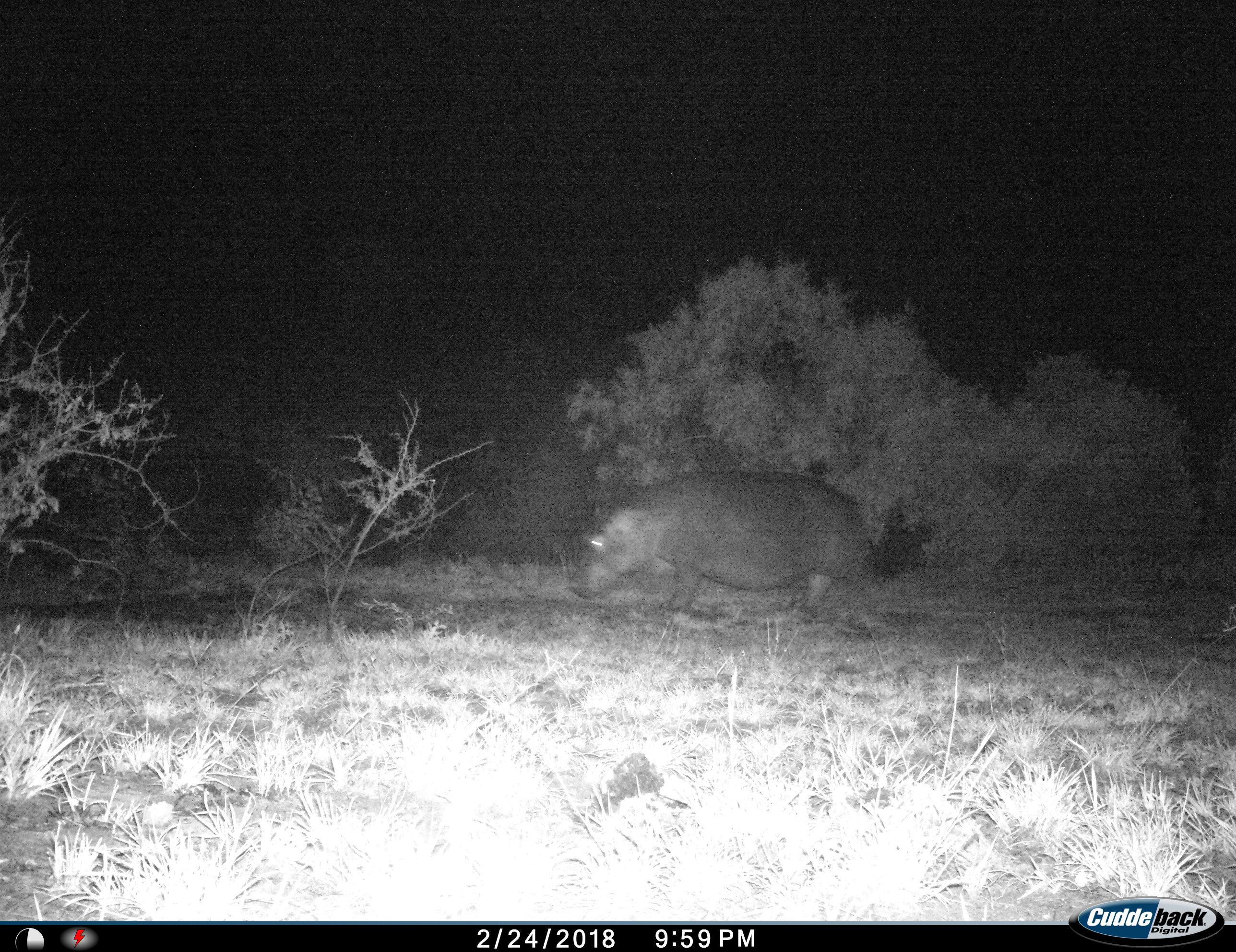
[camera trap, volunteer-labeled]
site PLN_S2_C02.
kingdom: Animalia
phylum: Chordata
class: Mammalia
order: Artiodactyla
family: Hippopotamidae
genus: Hippopotamus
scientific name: Hippopotamus amphibius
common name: hippopotamus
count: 1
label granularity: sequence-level